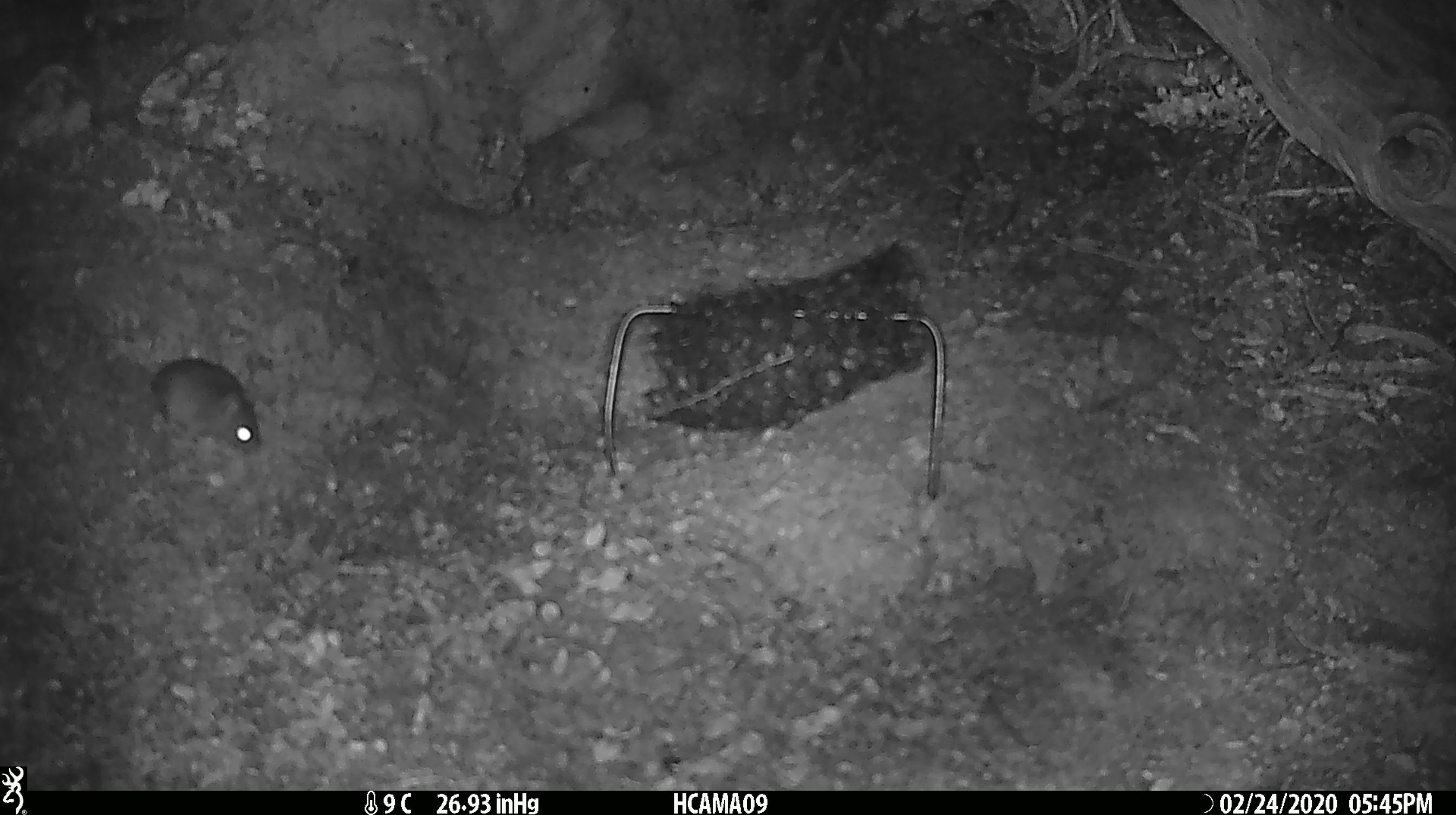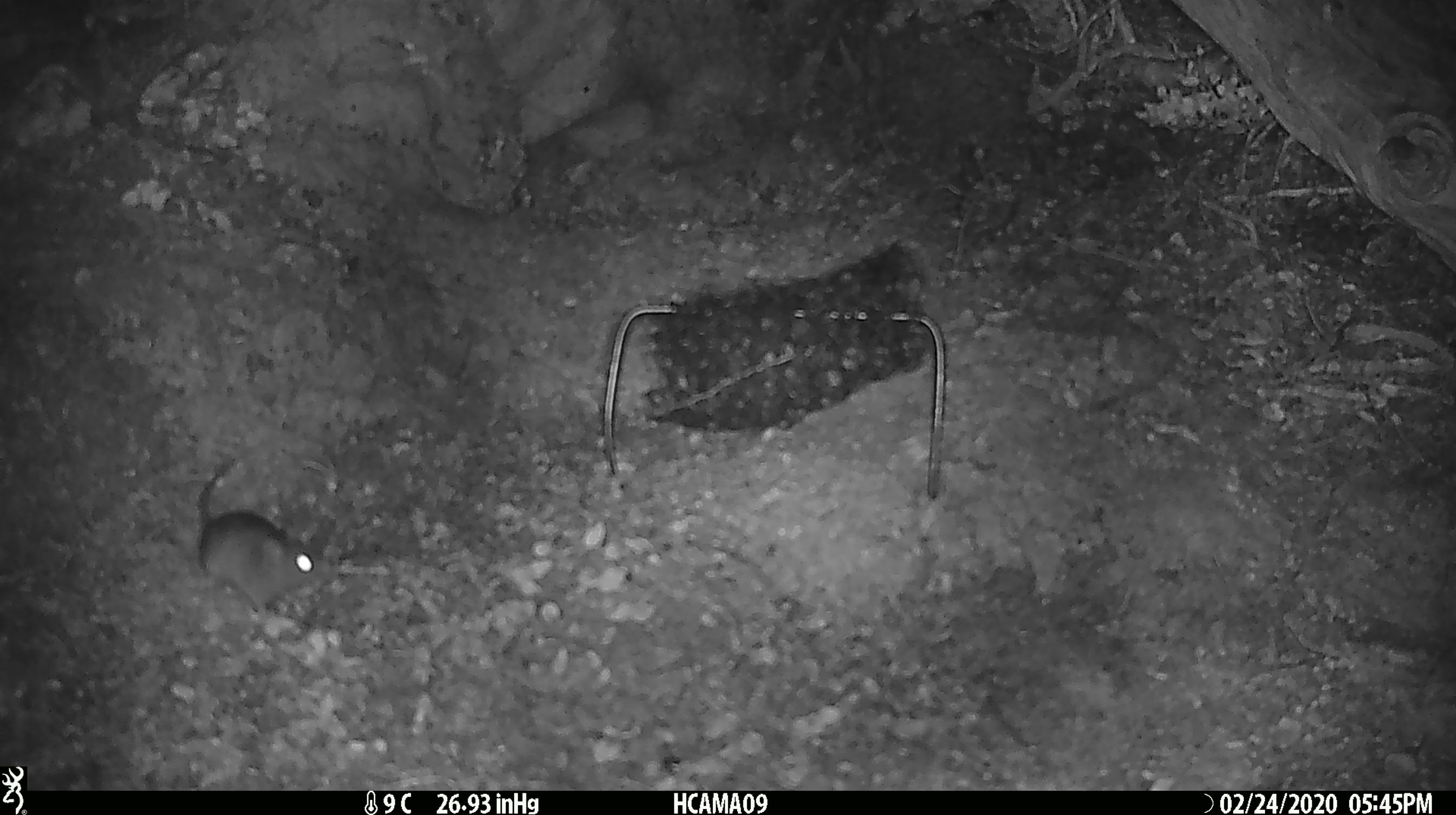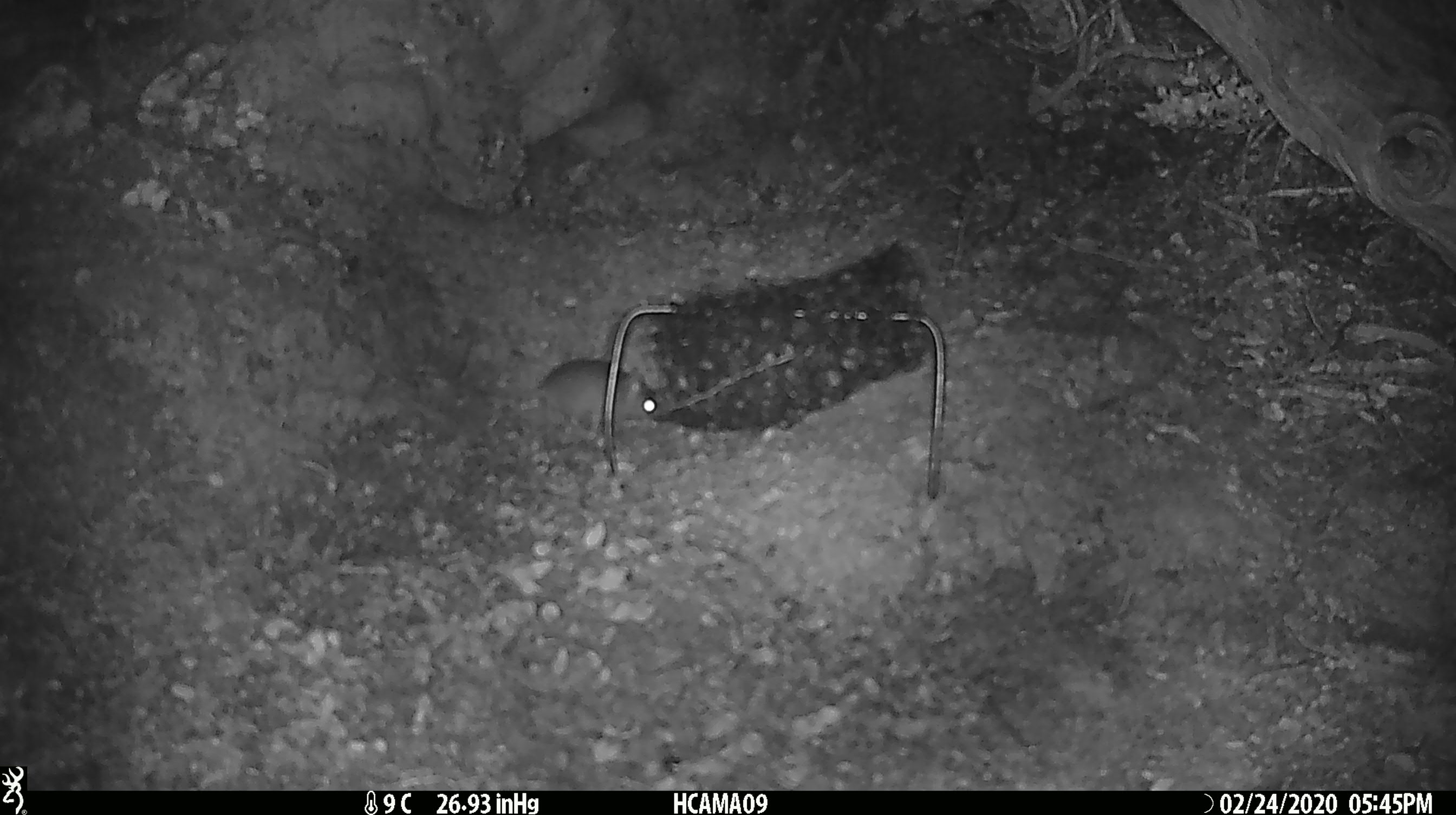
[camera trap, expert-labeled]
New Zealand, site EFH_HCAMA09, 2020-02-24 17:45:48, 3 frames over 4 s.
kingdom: Animalia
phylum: Chordata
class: Mammalia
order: Rodentia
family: Muridae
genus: Mus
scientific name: Mus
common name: mouse